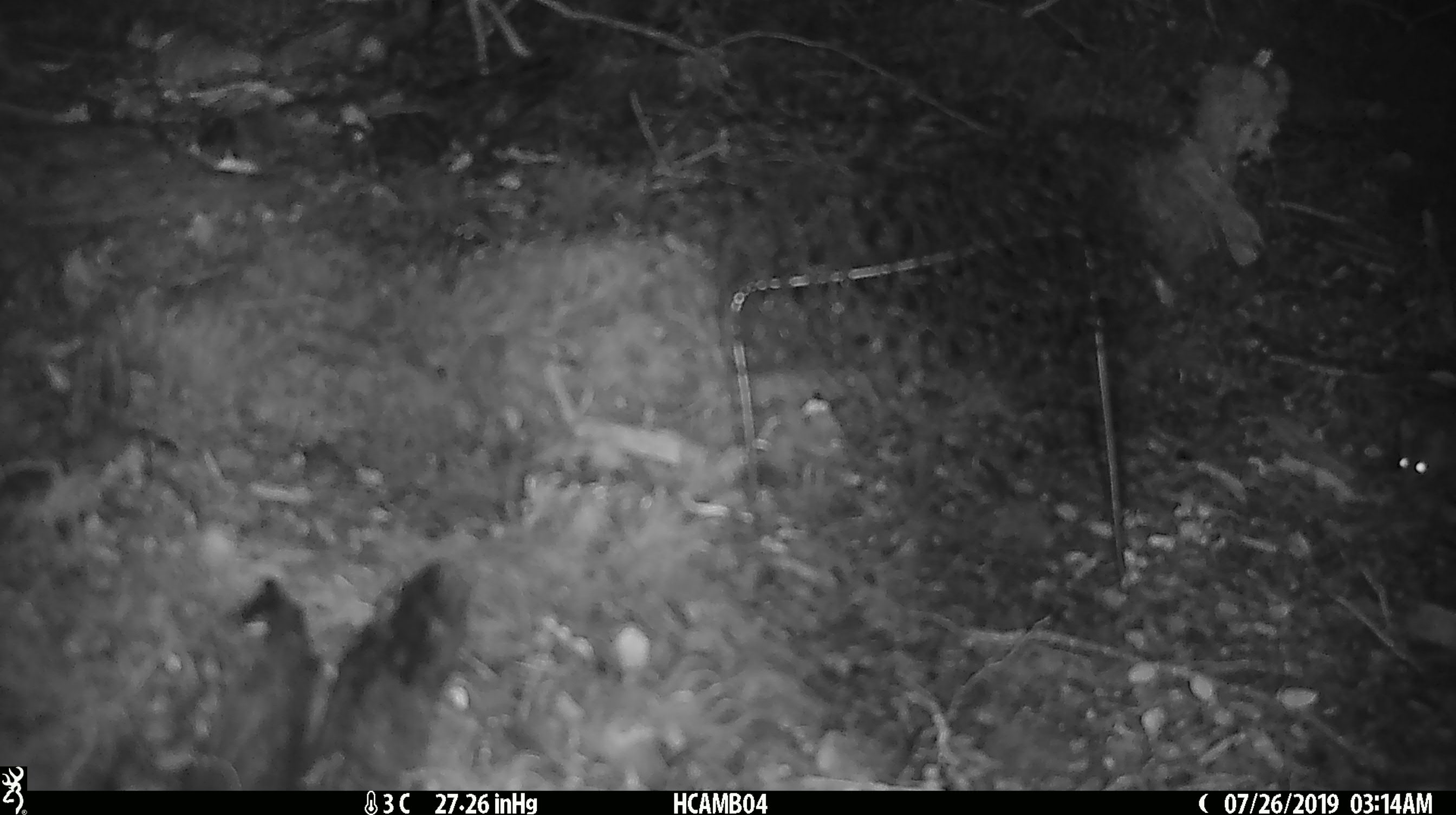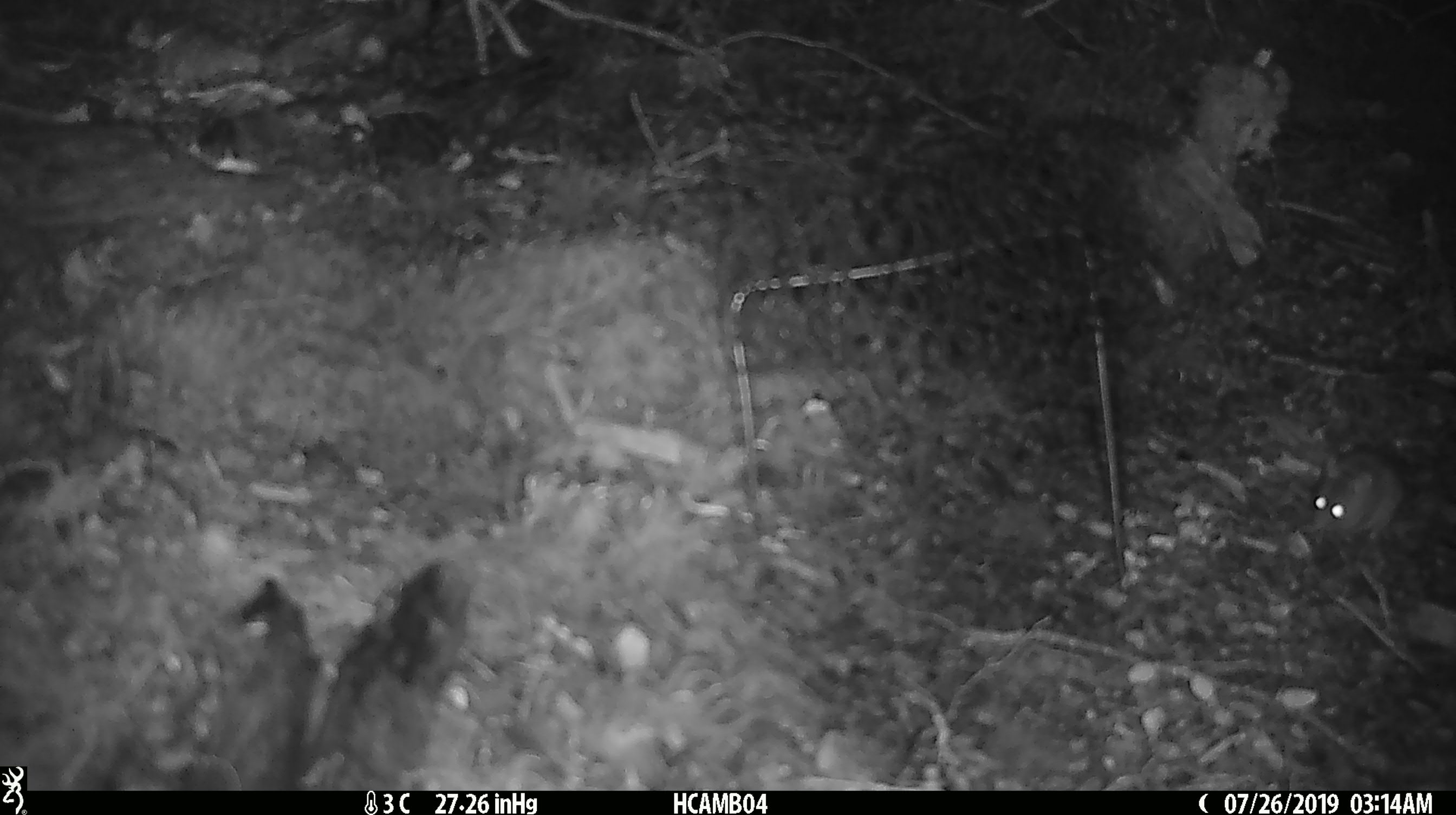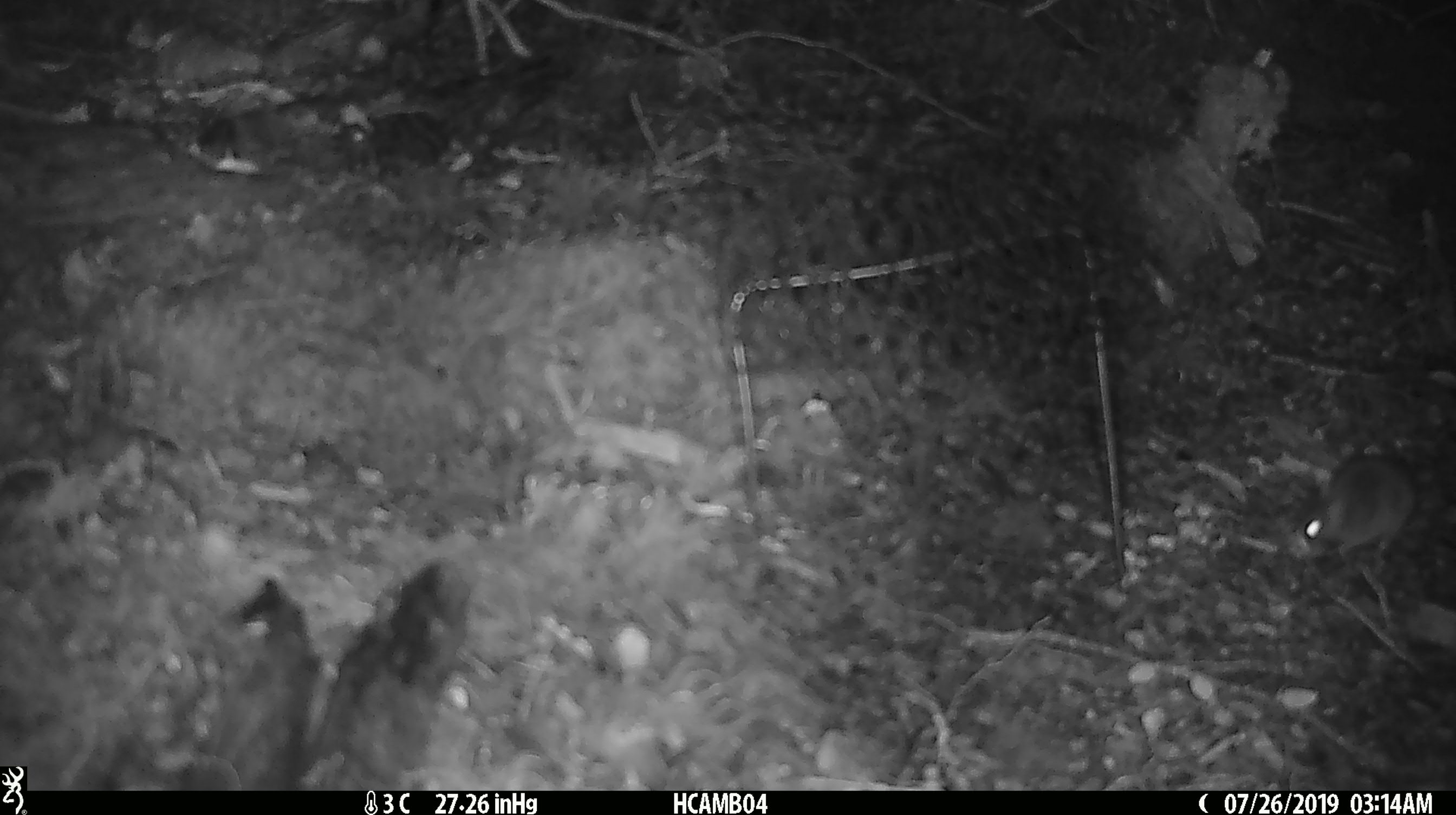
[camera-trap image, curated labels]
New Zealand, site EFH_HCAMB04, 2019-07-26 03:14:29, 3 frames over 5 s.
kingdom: Animalia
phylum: Chordata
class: Mammalia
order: Rodentia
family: Muridae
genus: Mus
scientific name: Mus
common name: mouse